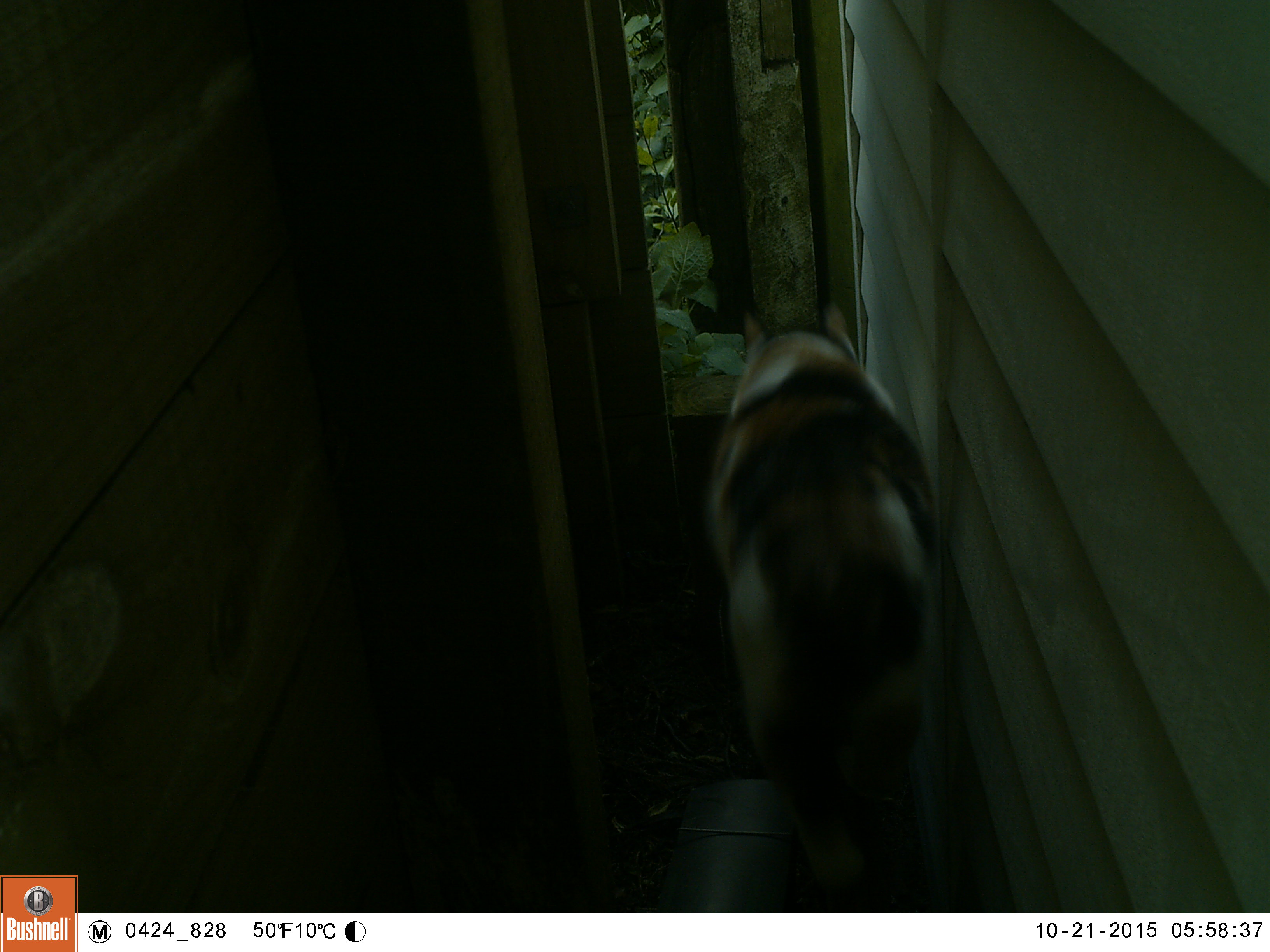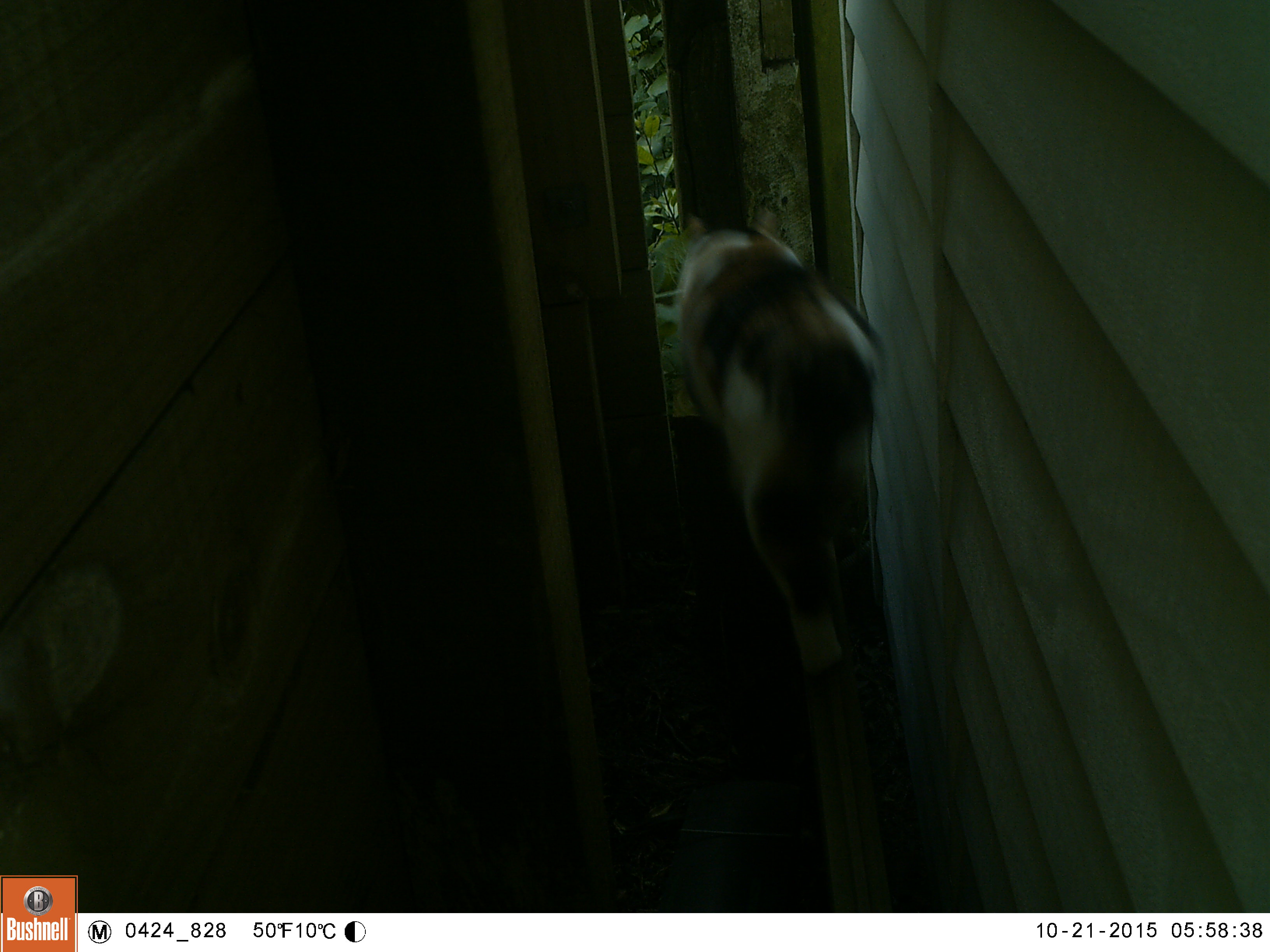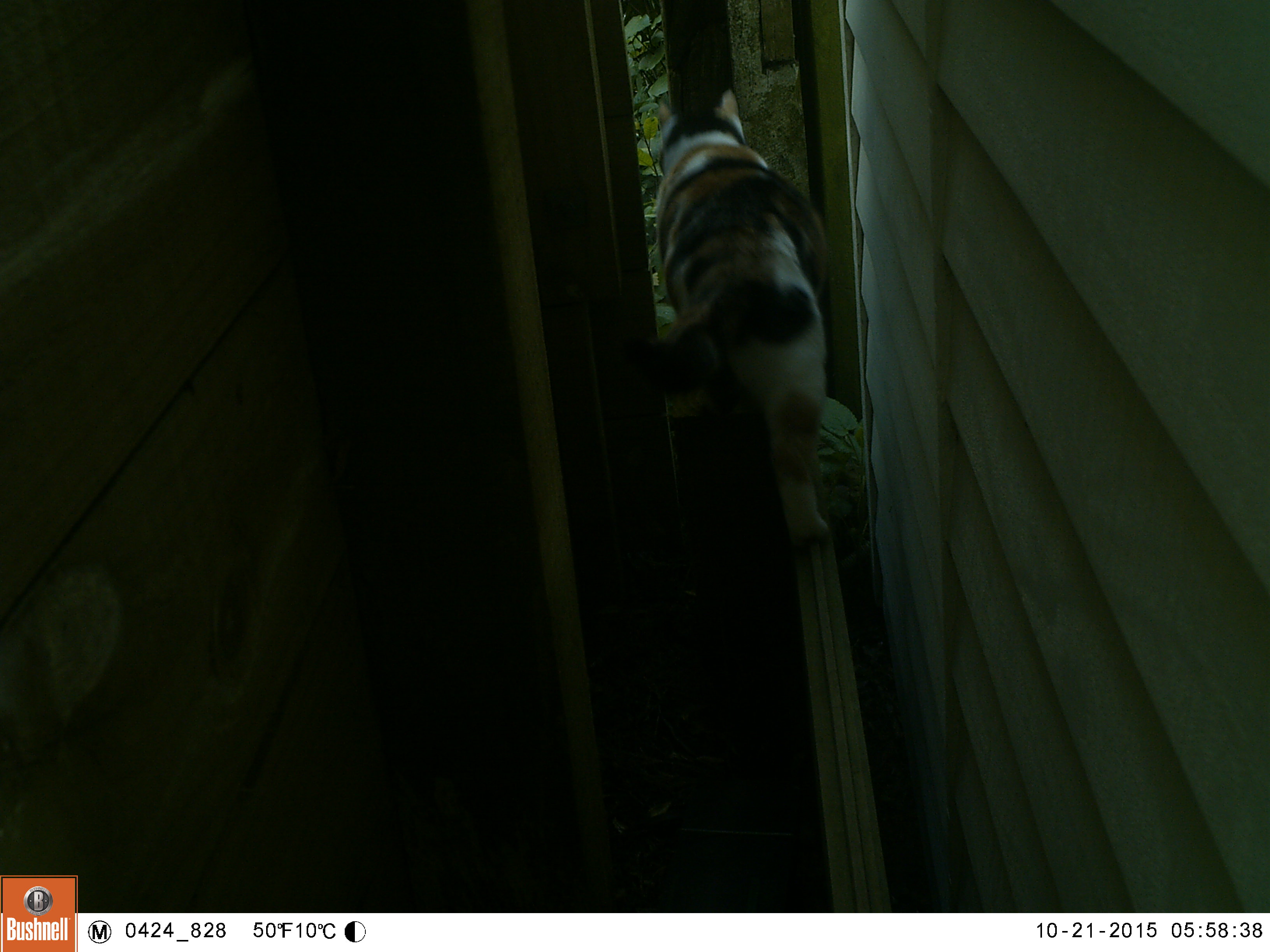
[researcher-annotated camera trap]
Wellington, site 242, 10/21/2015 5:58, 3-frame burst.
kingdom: Animalia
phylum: Chordata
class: Mammalia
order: Carnivora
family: Felidae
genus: Felis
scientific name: Felis catus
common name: cat